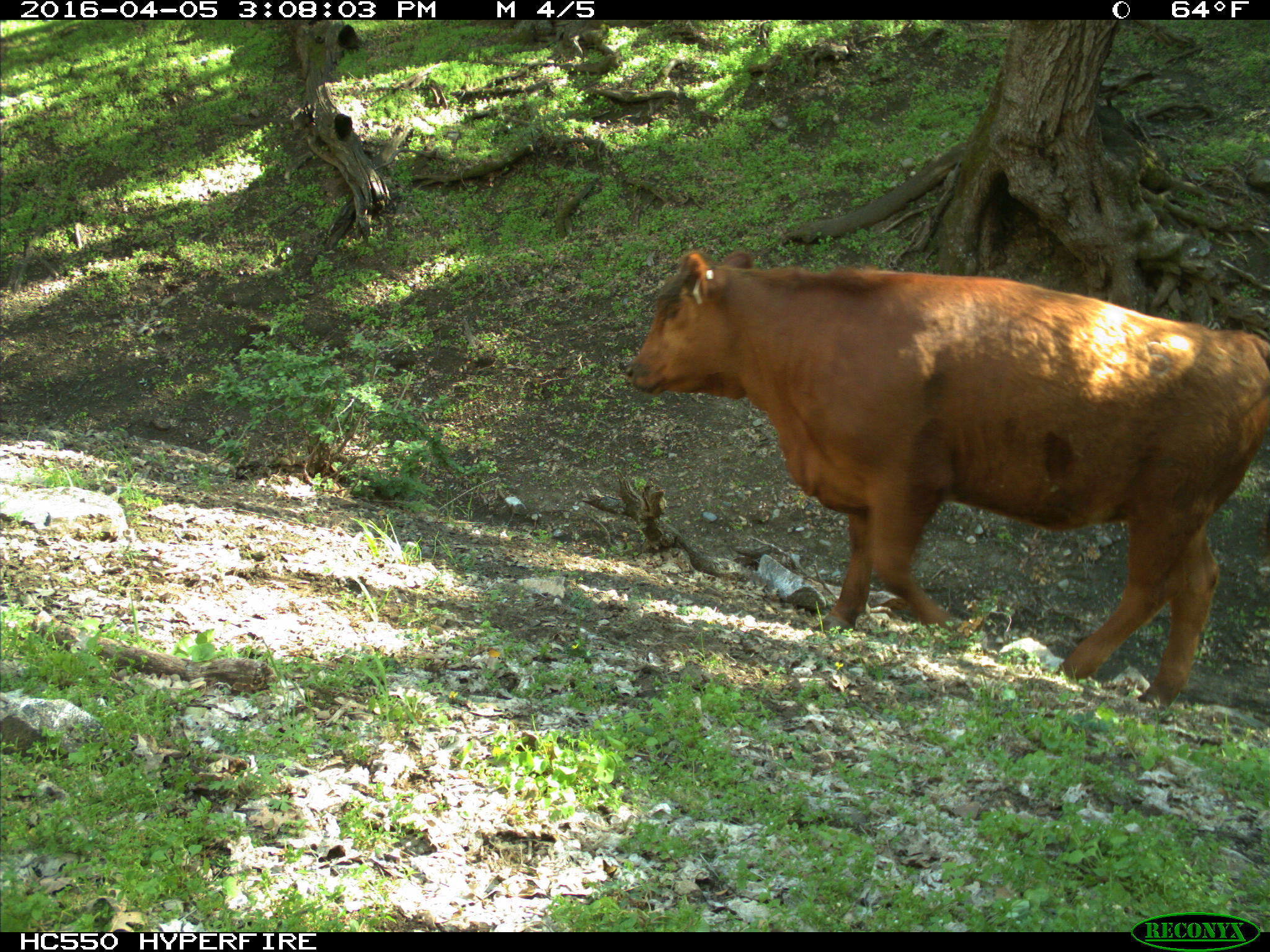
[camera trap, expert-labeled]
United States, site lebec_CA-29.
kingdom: Animalia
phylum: Chordata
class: Mammalia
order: Artiodactyla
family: Bovidae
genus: Bos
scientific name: Bos taurus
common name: domestic cow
Bos taurus (domestic cow).